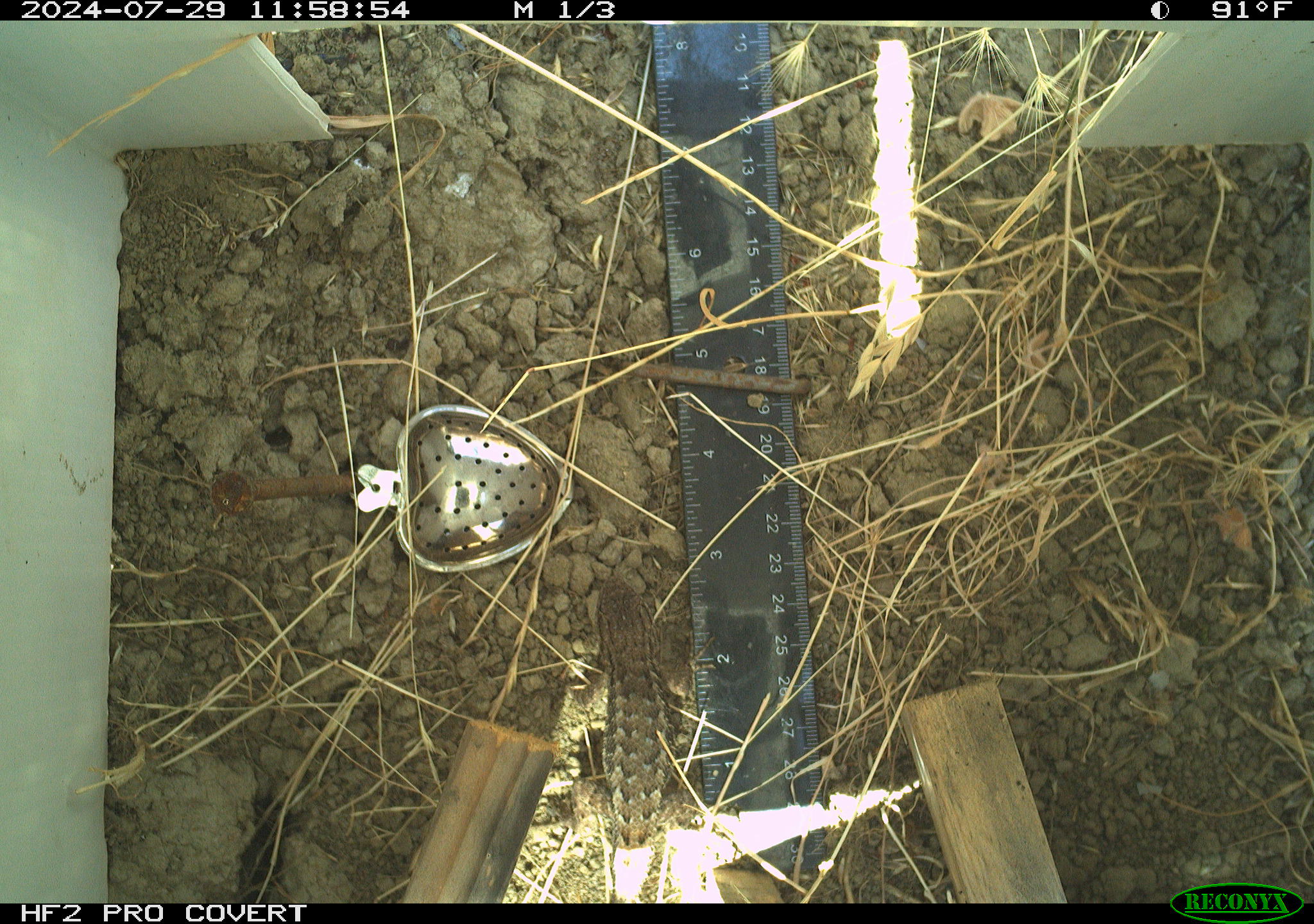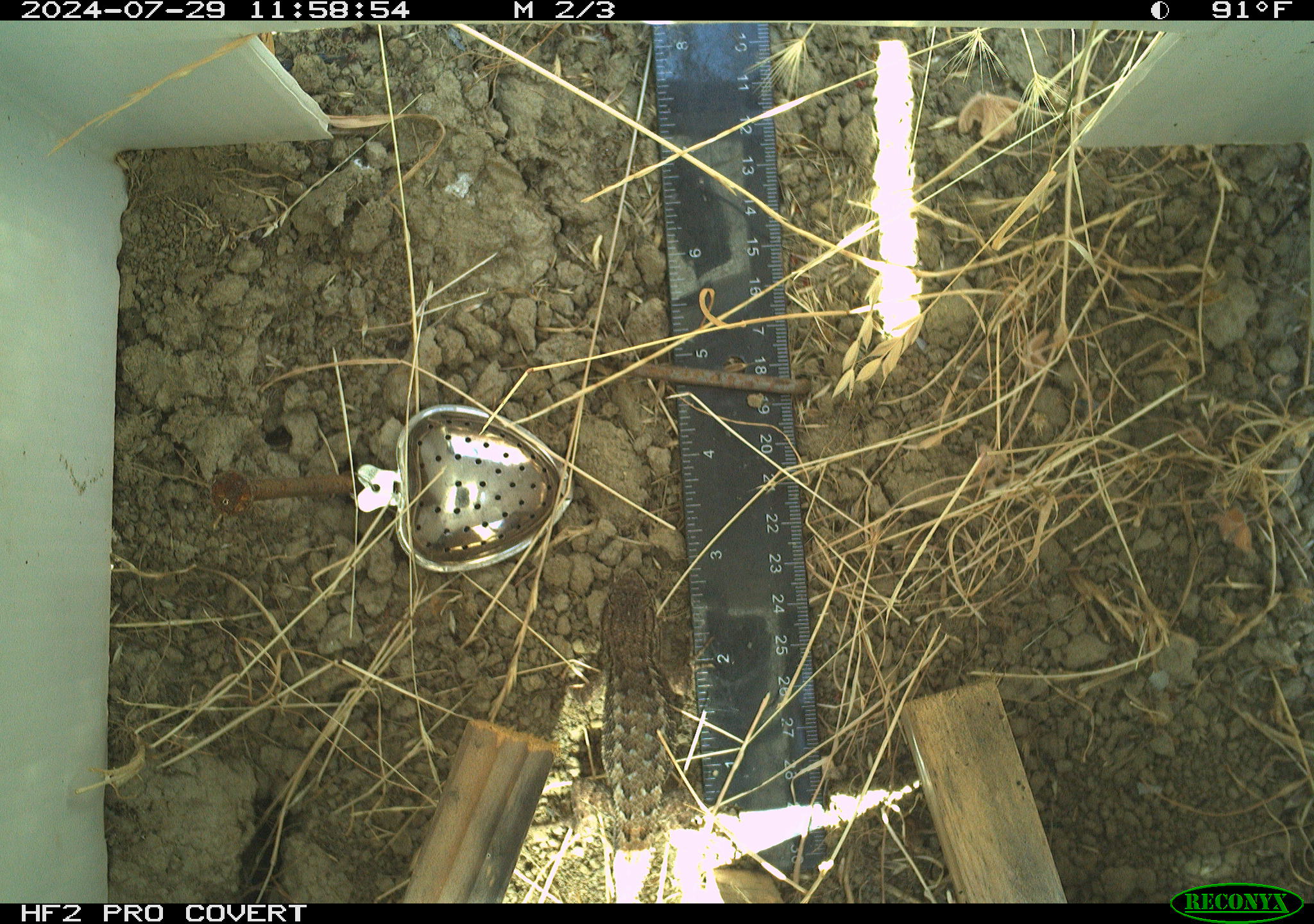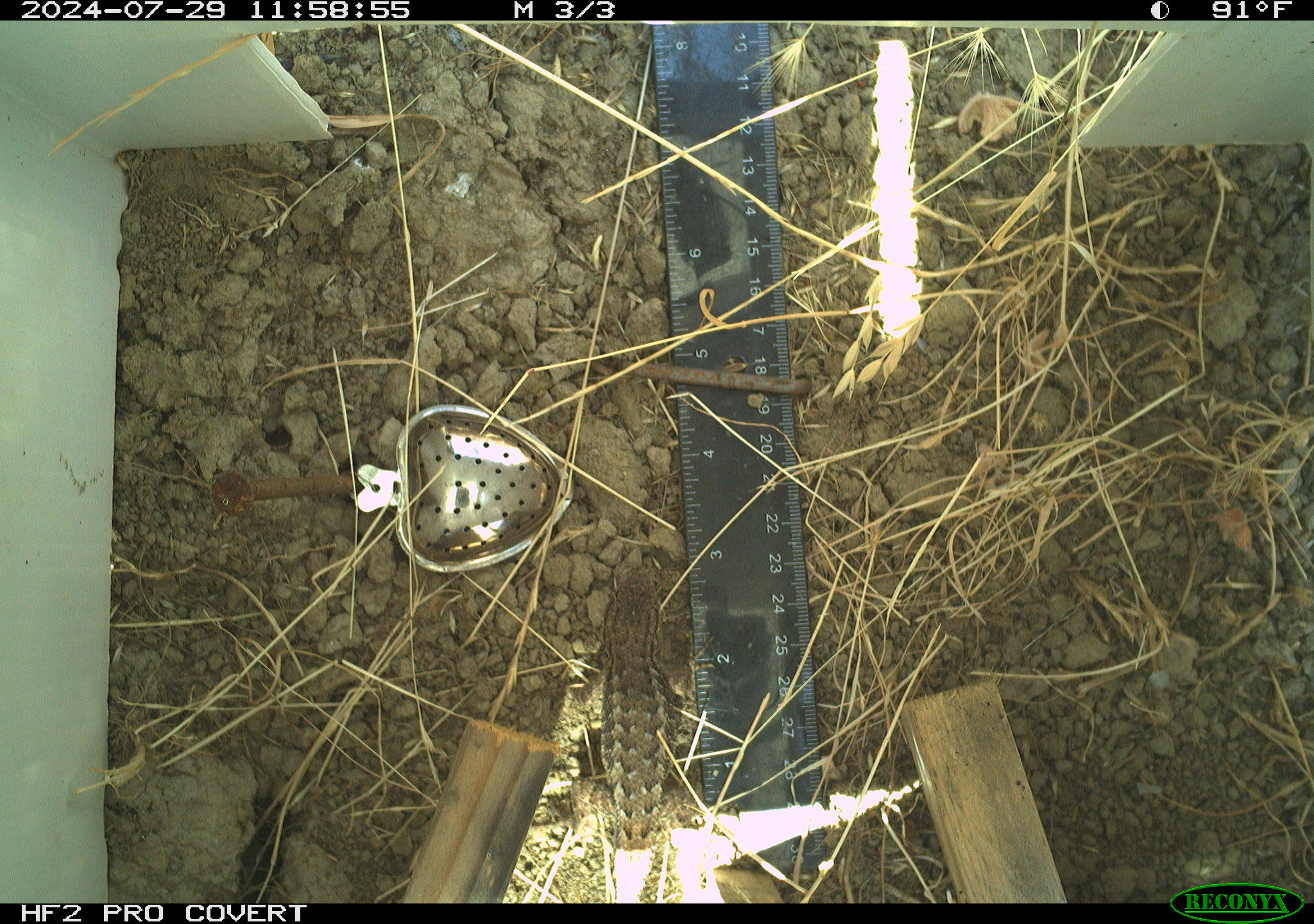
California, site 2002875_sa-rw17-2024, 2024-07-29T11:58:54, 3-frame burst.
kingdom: Animalia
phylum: Chordata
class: Reptilia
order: Squamata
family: Phrynosomatidae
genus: Sceloporus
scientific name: Sceloporus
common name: spiny lizards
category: sceloporus species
Sceloporus species (spiny lizards) (Sceloporus).